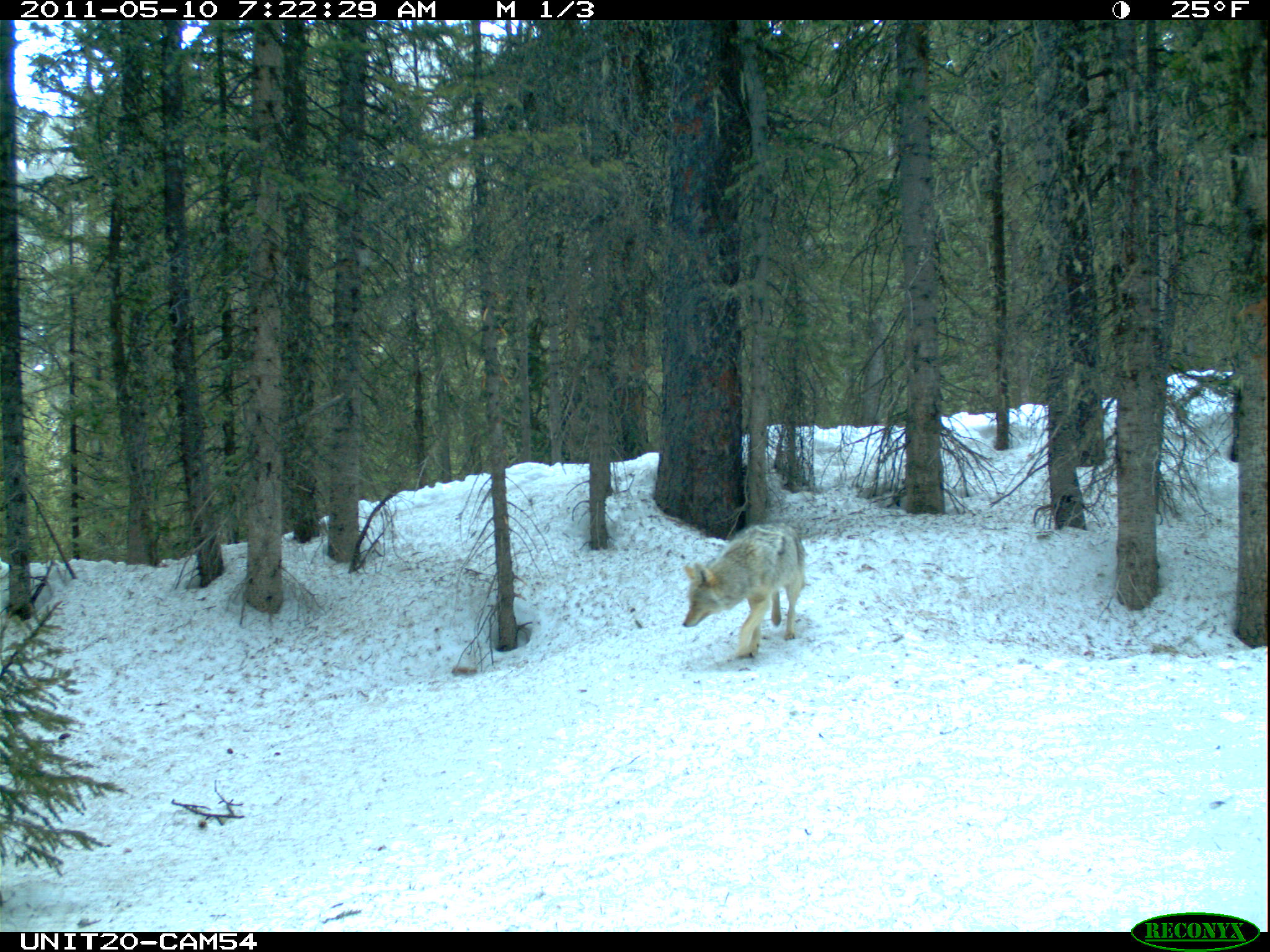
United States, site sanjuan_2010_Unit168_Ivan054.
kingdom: Animalia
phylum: Chordata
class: Mammalia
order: Carnivora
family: Canidae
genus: Canis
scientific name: Canis latrans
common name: coyote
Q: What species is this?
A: Canis latrans (coyote).